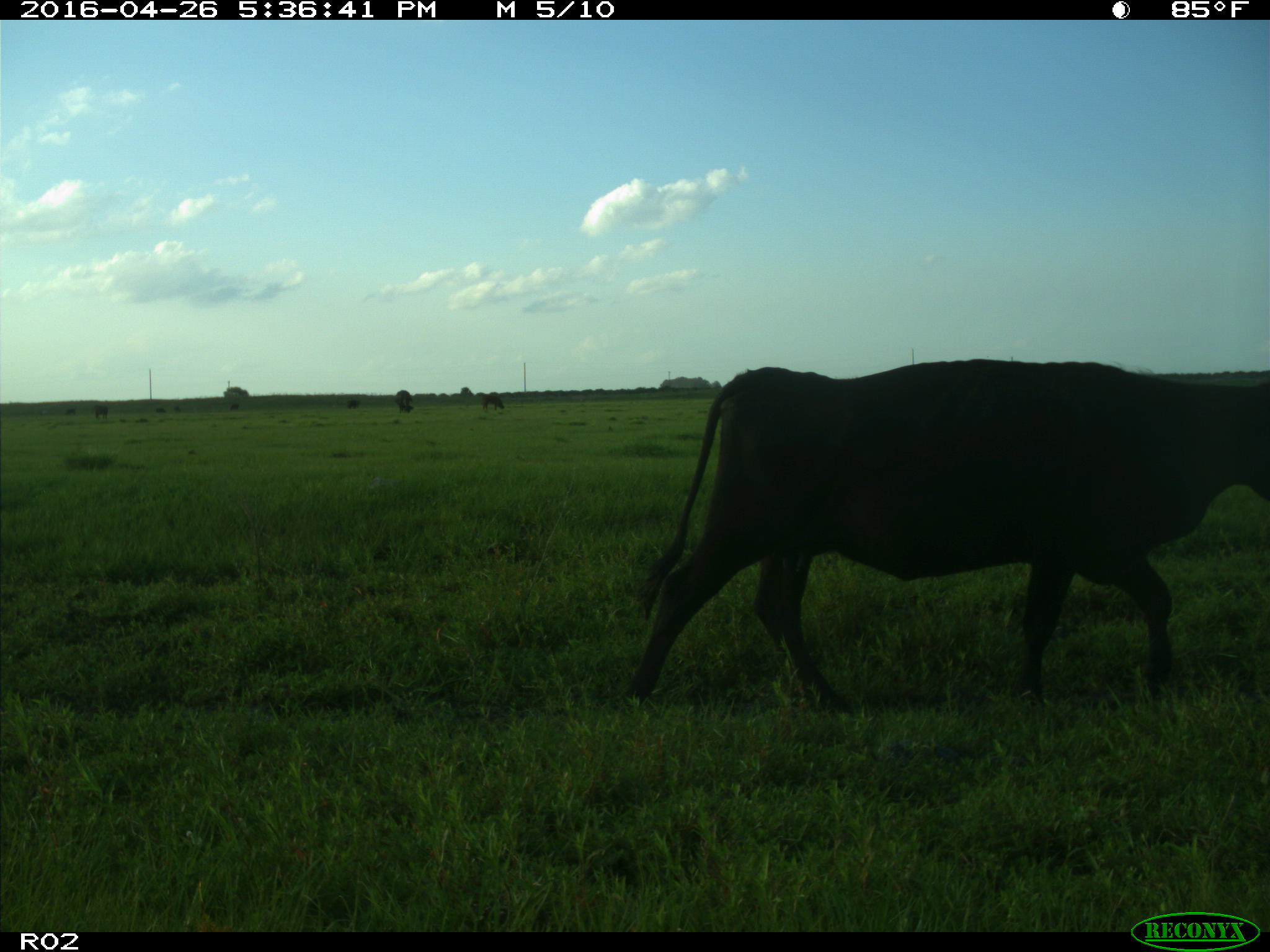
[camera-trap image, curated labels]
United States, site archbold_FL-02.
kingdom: Animalia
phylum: Chordata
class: Mammalia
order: Artiodactyla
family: Bovidae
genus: Bos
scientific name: Bos taurus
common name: domestic cow